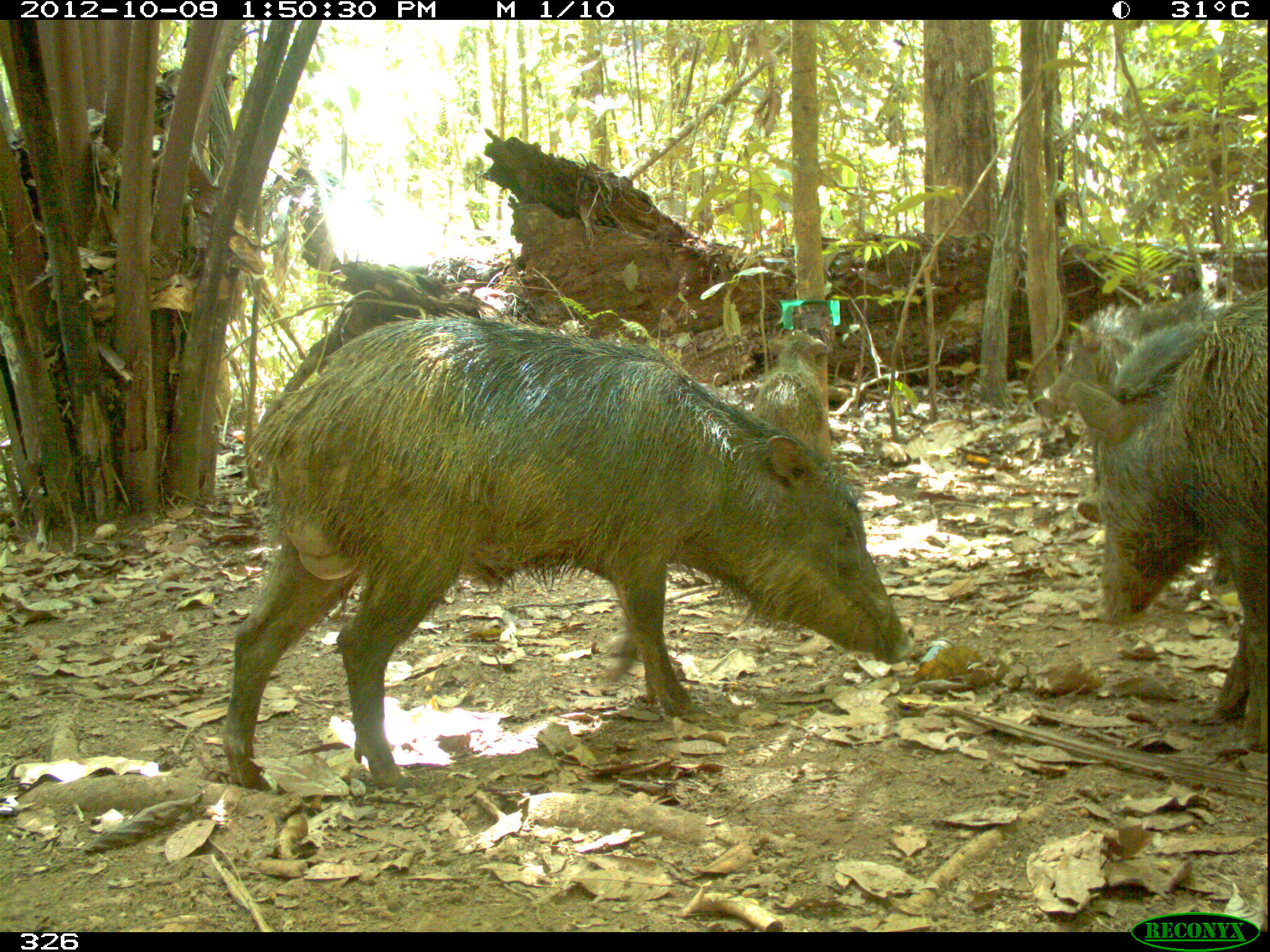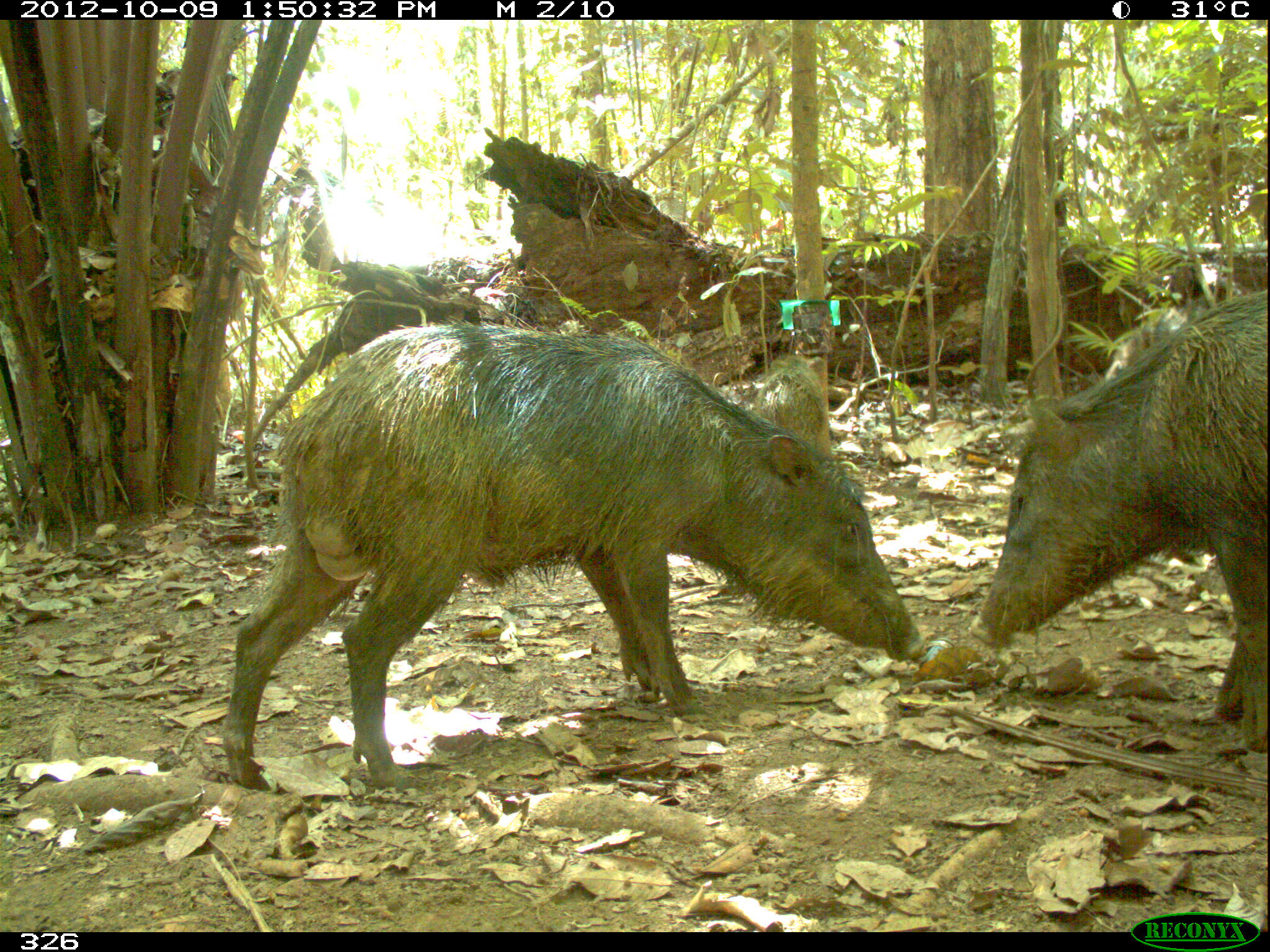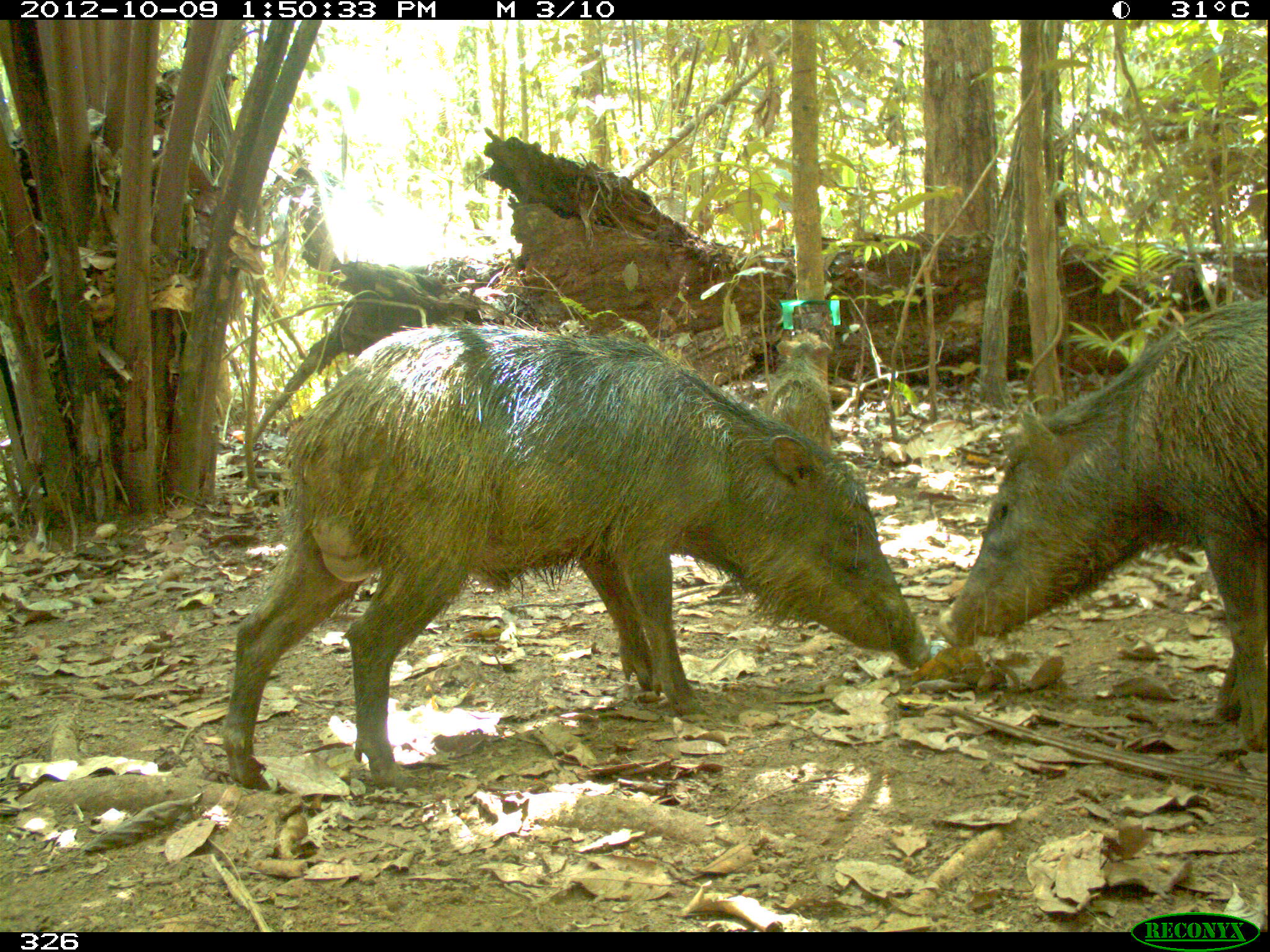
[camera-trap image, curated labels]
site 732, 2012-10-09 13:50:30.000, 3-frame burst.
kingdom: Animalia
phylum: Chordata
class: Mammalia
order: Artiodactyla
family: Tayassuidae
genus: Tayassu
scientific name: Tayassu pecari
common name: white-lipped peccary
Tayassu pecari (white-lipped peccary).